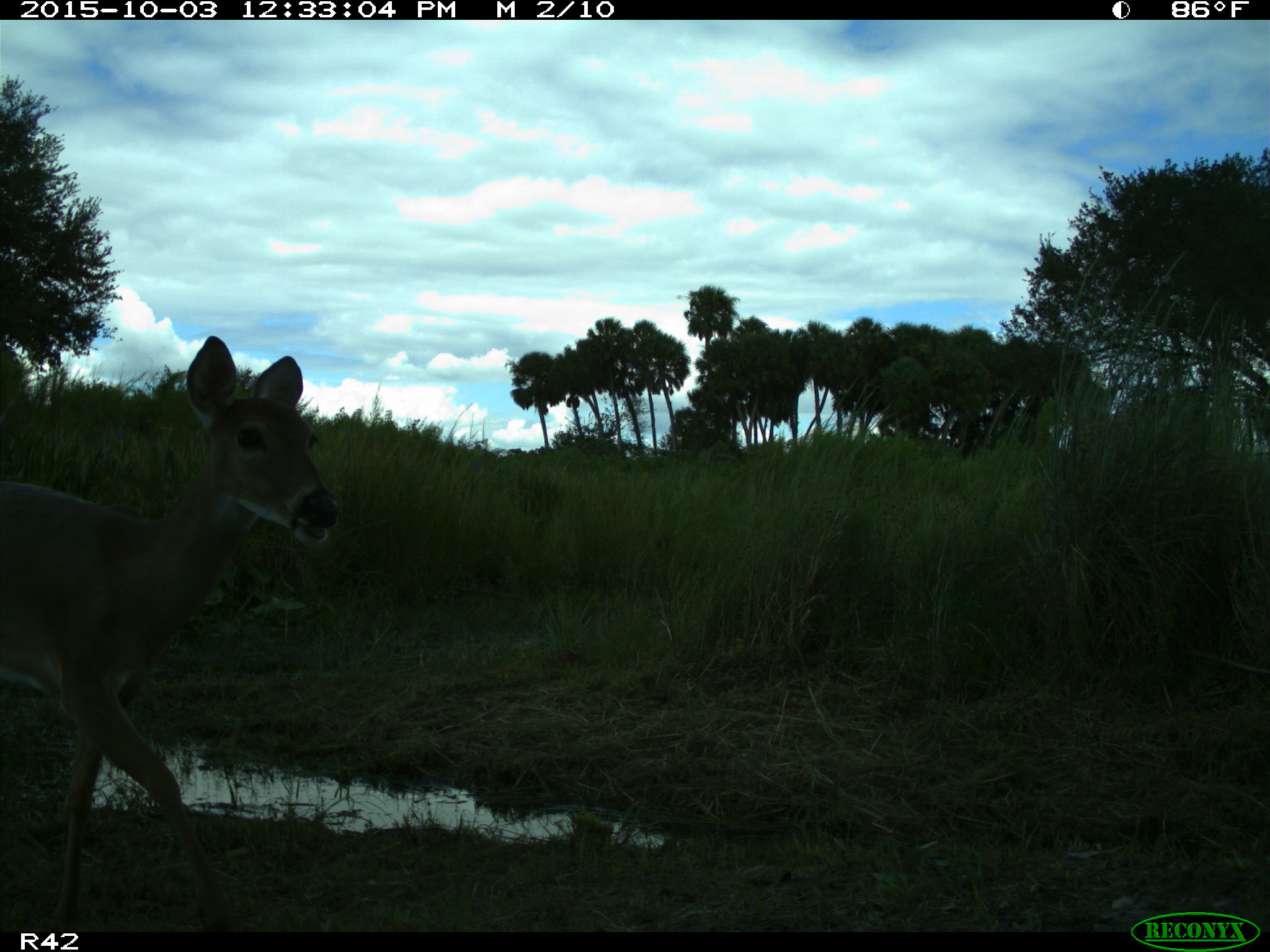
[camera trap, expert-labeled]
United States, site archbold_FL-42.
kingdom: Animalia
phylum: Chordata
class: Mammalia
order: Artiodactyla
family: Cervidae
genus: Odocoileus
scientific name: Odocoileus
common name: deer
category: unidentified deer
Unidentified deer (deer) (Odocoileus).